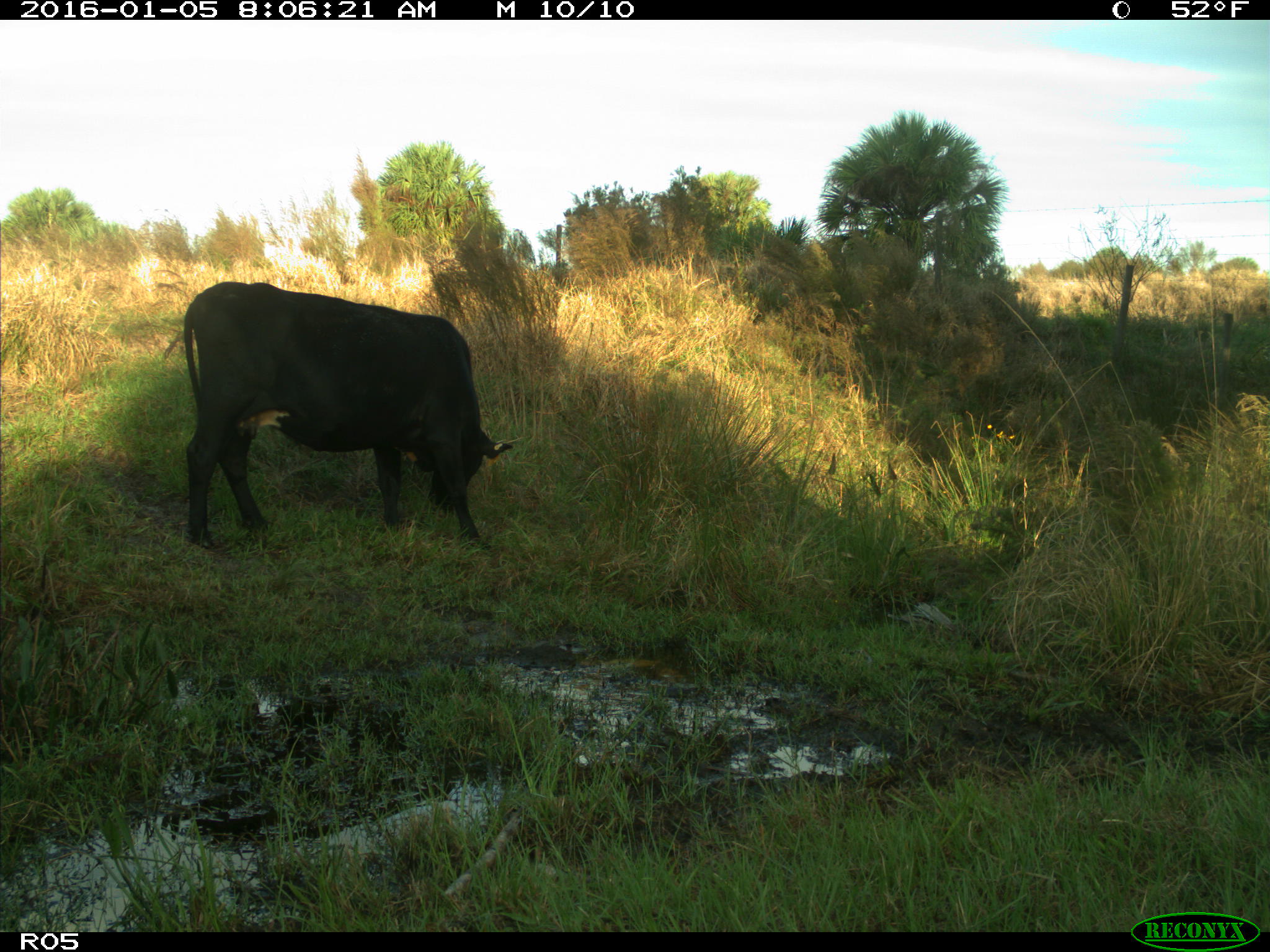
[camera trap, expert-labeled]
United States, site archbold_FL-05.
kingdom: Animalia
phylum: Chordata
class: Mammalia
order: Artiodactyla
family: Bovidae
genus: Bos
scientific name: Bos taurus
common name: domestic cow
Bos taurus (domestic cow).